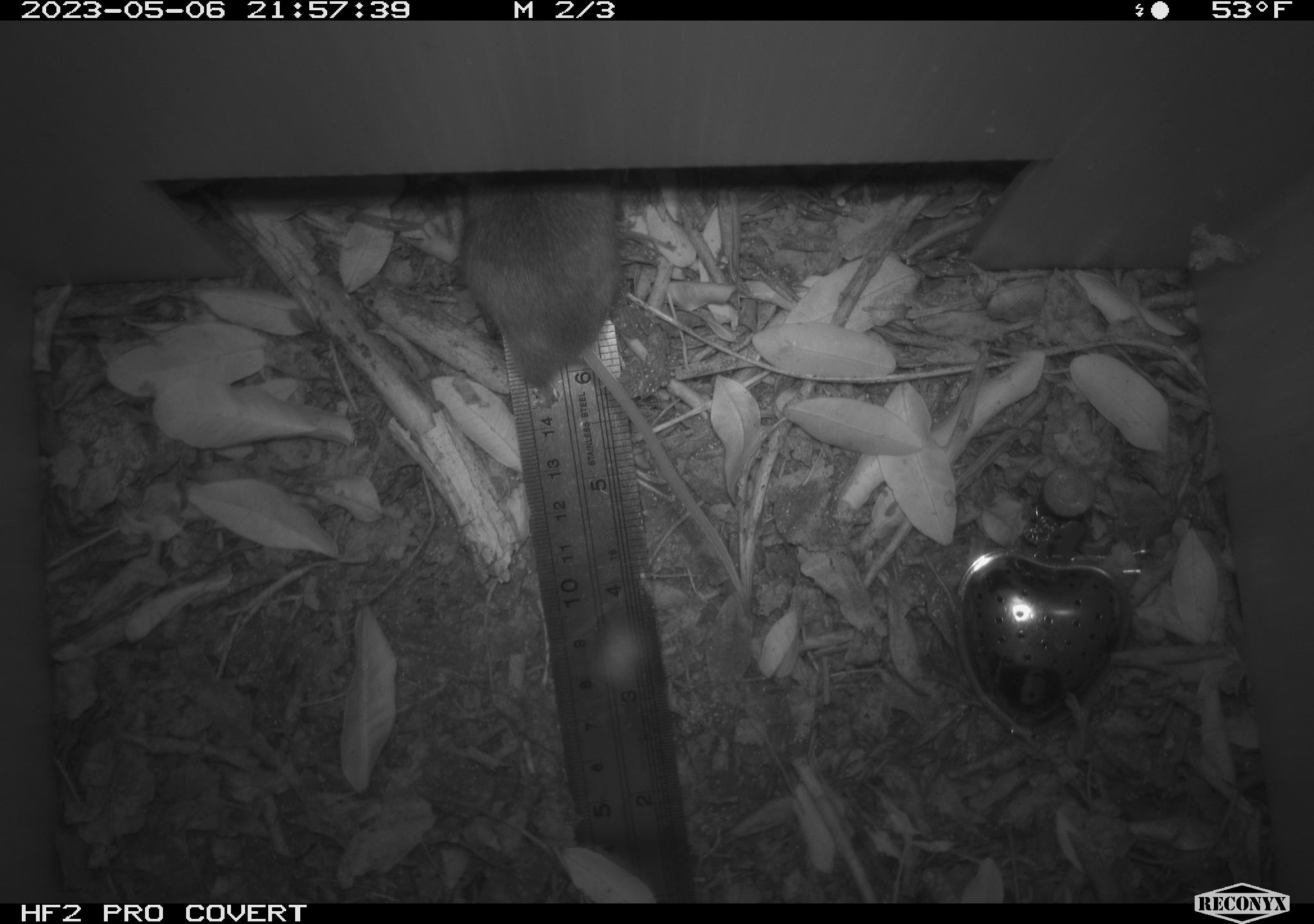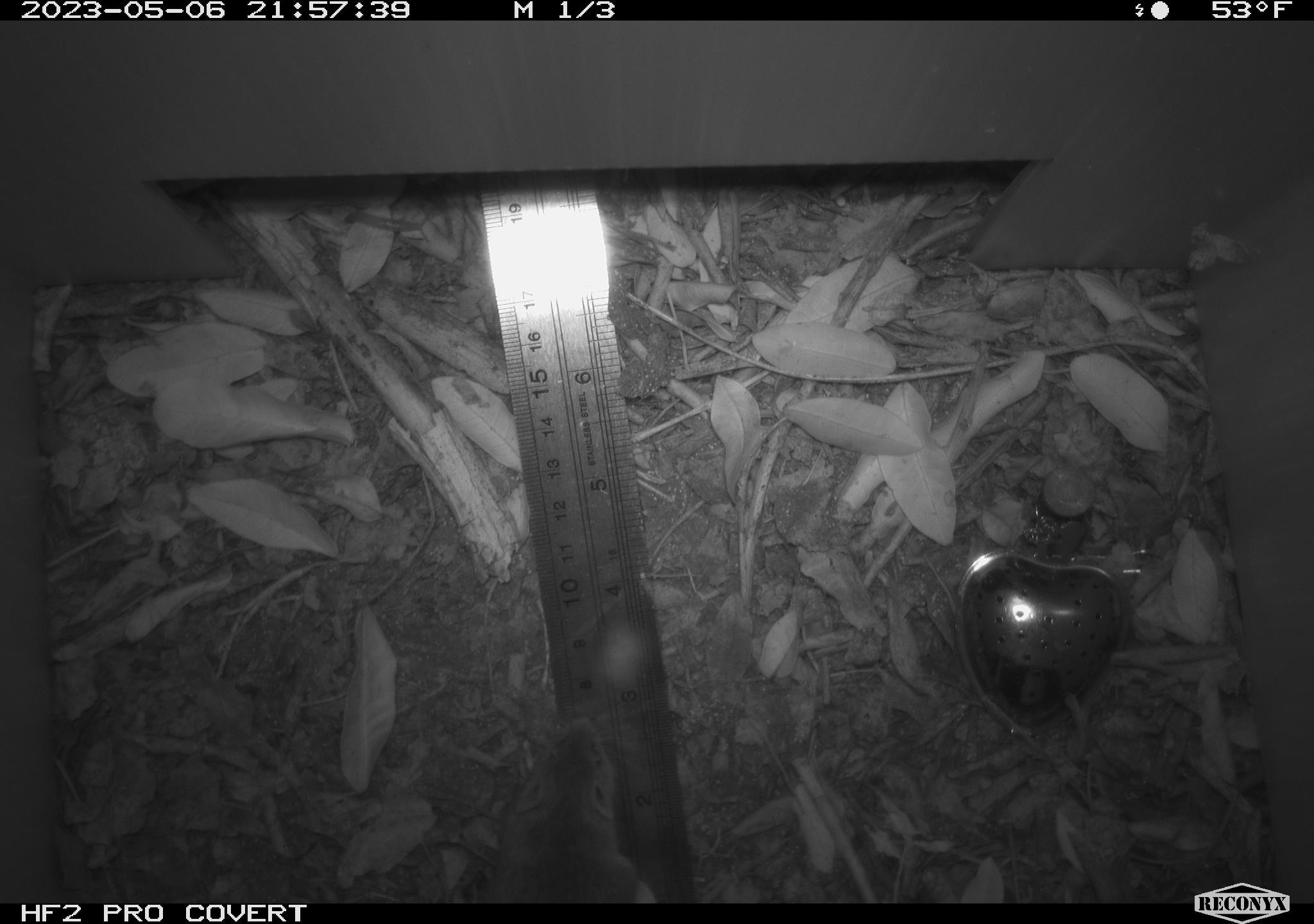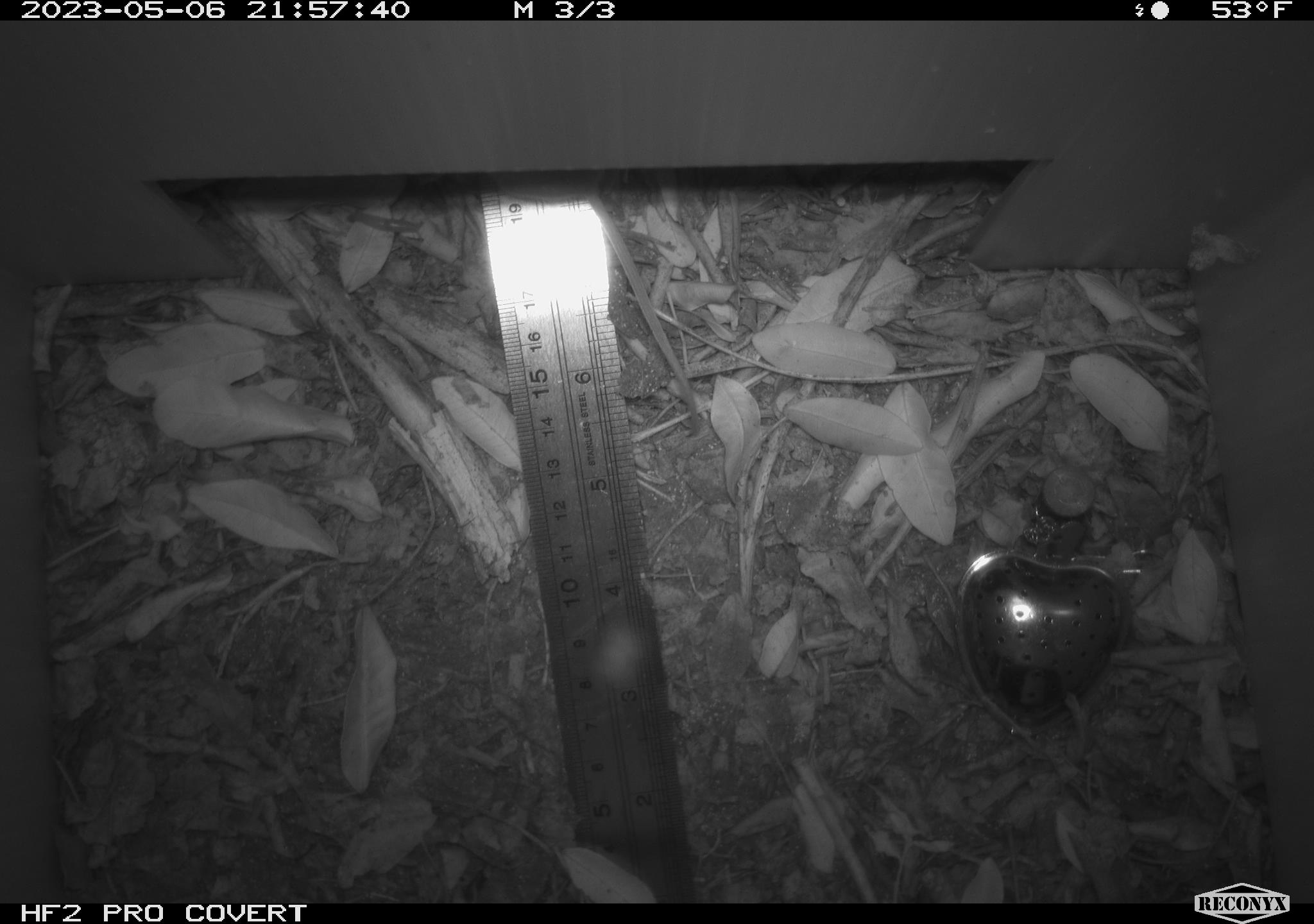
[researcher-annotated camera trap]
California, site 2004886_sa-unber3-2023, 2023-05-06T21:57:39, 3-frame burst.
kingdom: Animalia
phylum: Chordata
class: Mammalia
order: Rodentia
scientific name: Rodentia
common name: mouse species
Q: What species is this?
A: Mouse species (Rodentia).